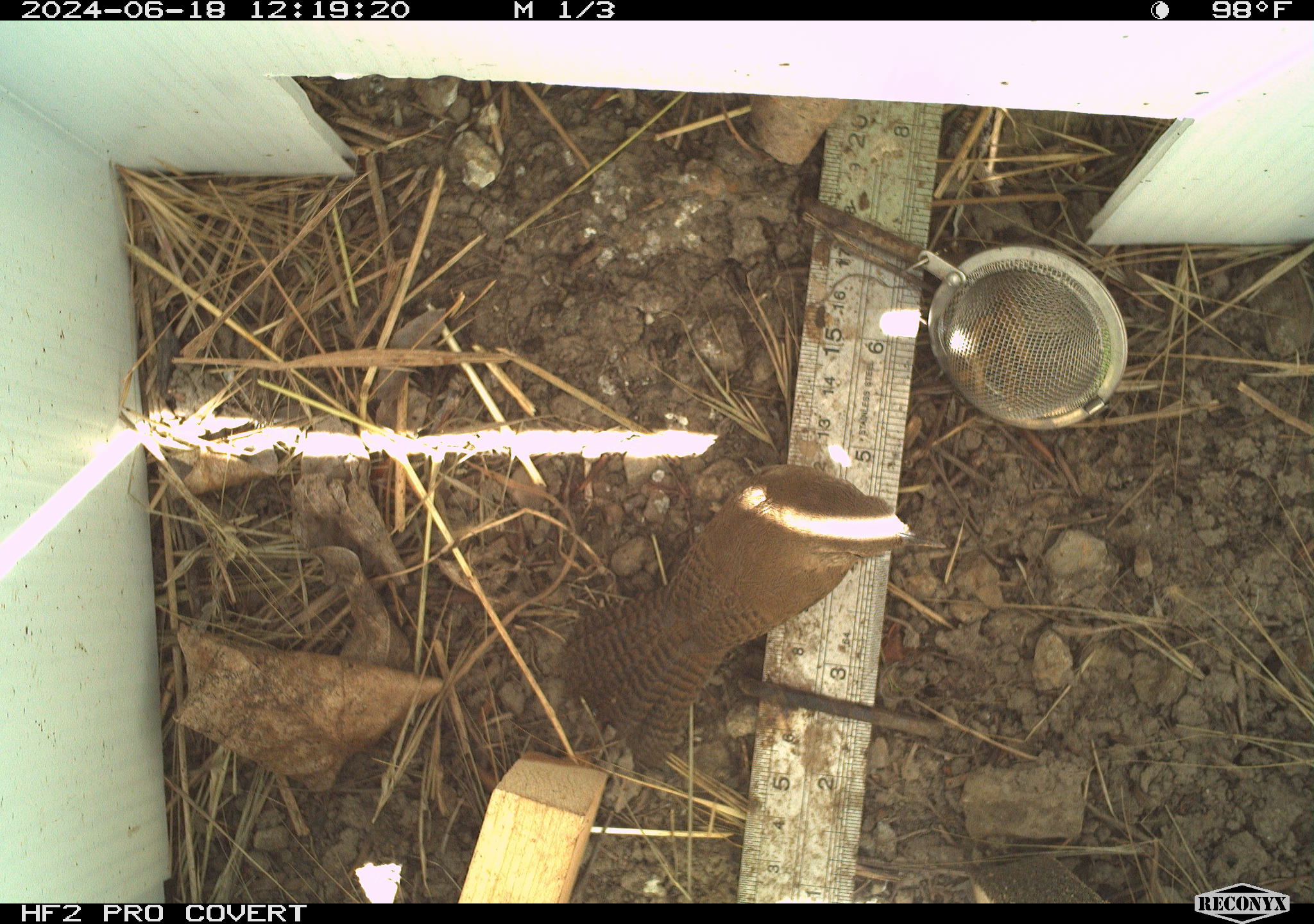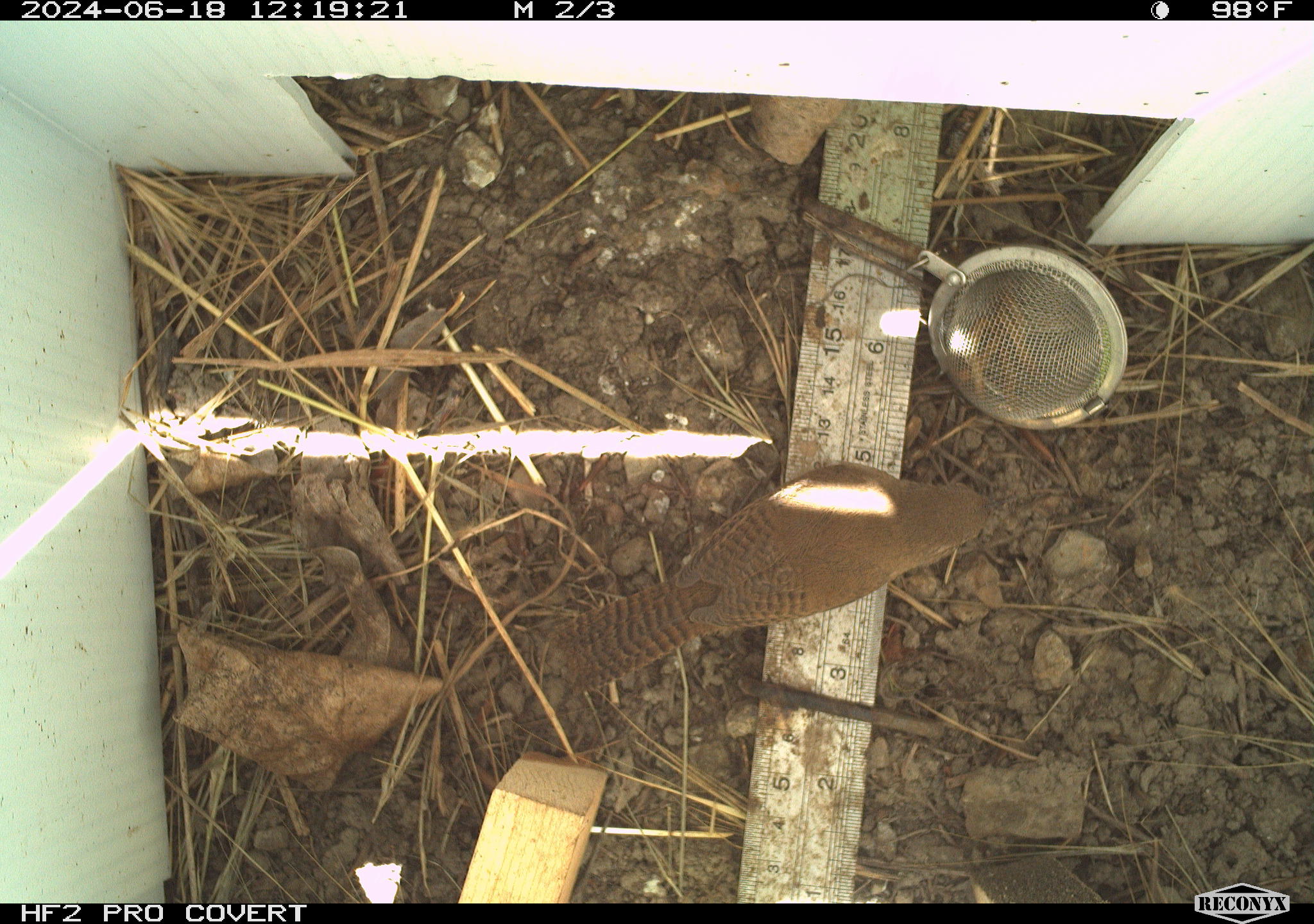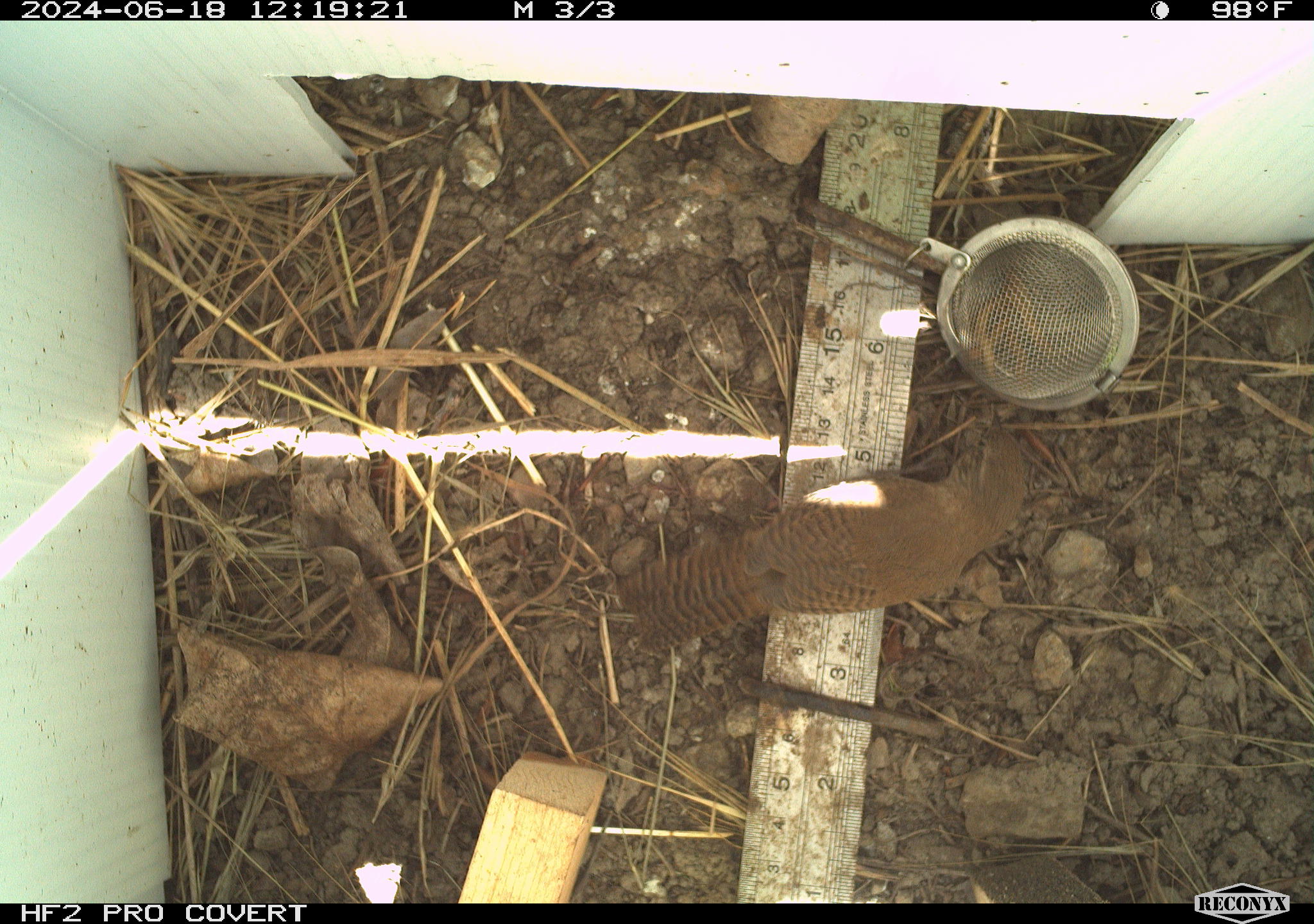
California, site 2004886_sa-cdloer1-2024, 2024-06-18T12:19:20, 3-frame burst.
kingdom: Animalia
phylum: Chordata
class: Aves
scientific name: Aves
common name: bird